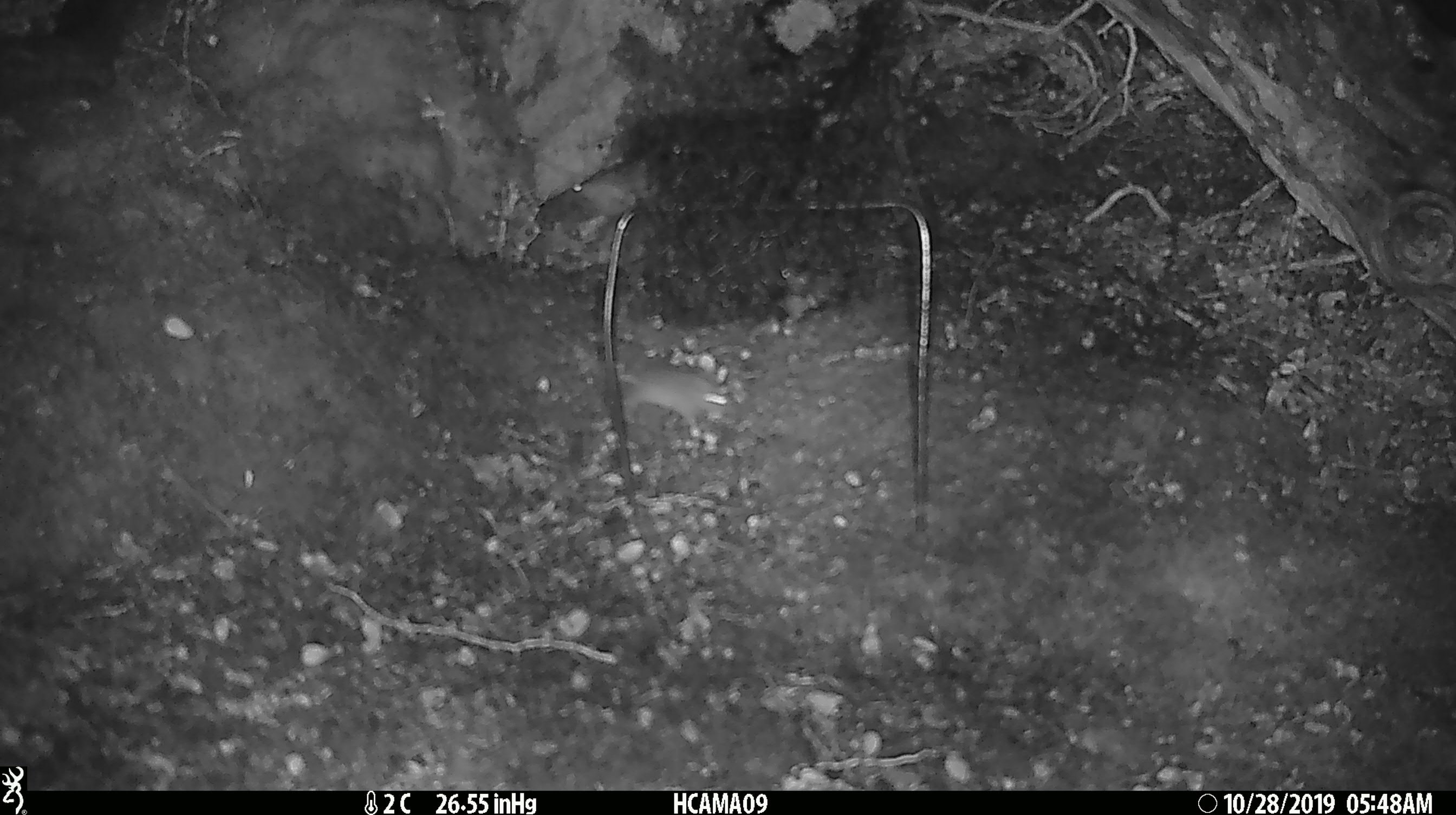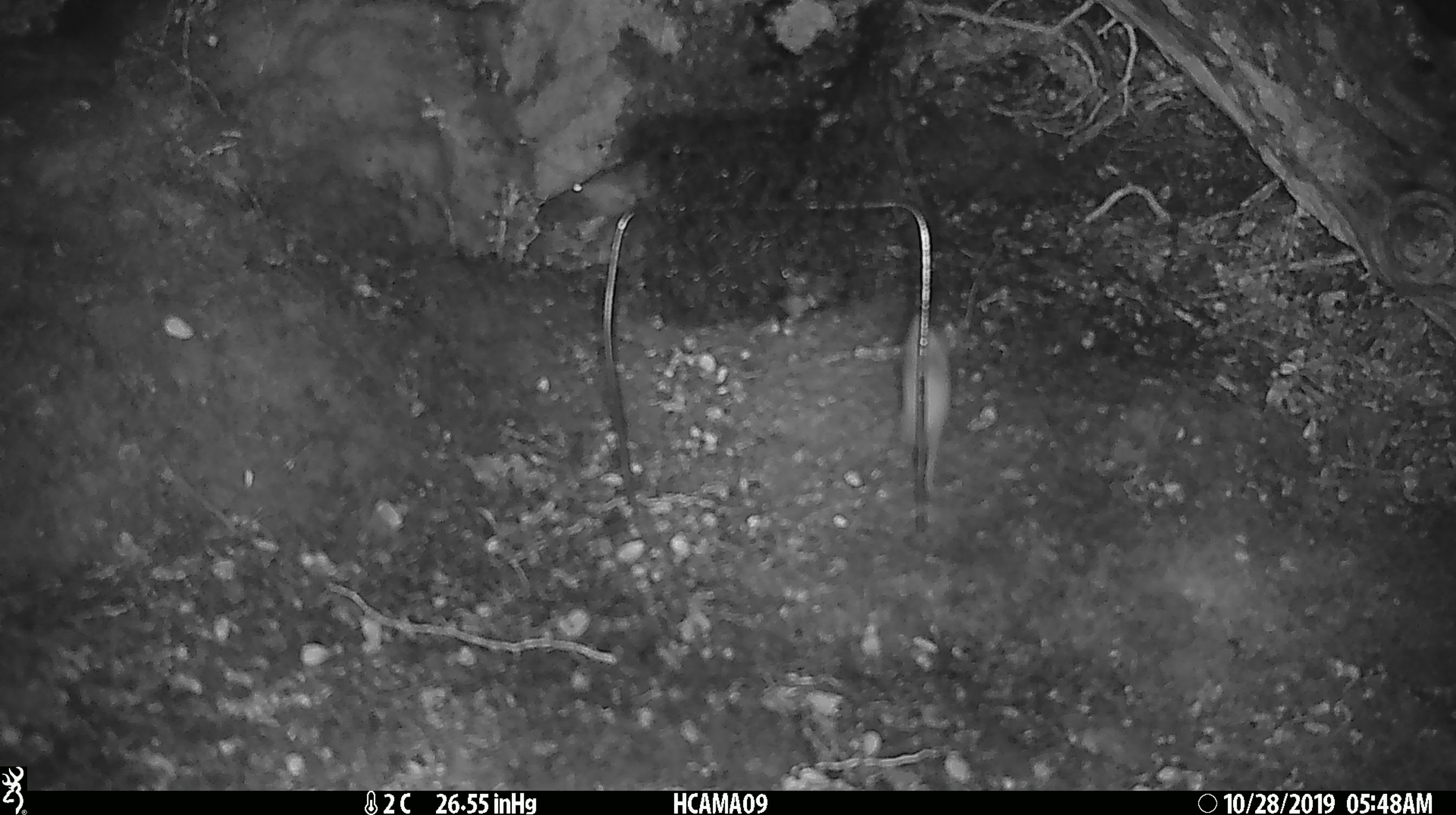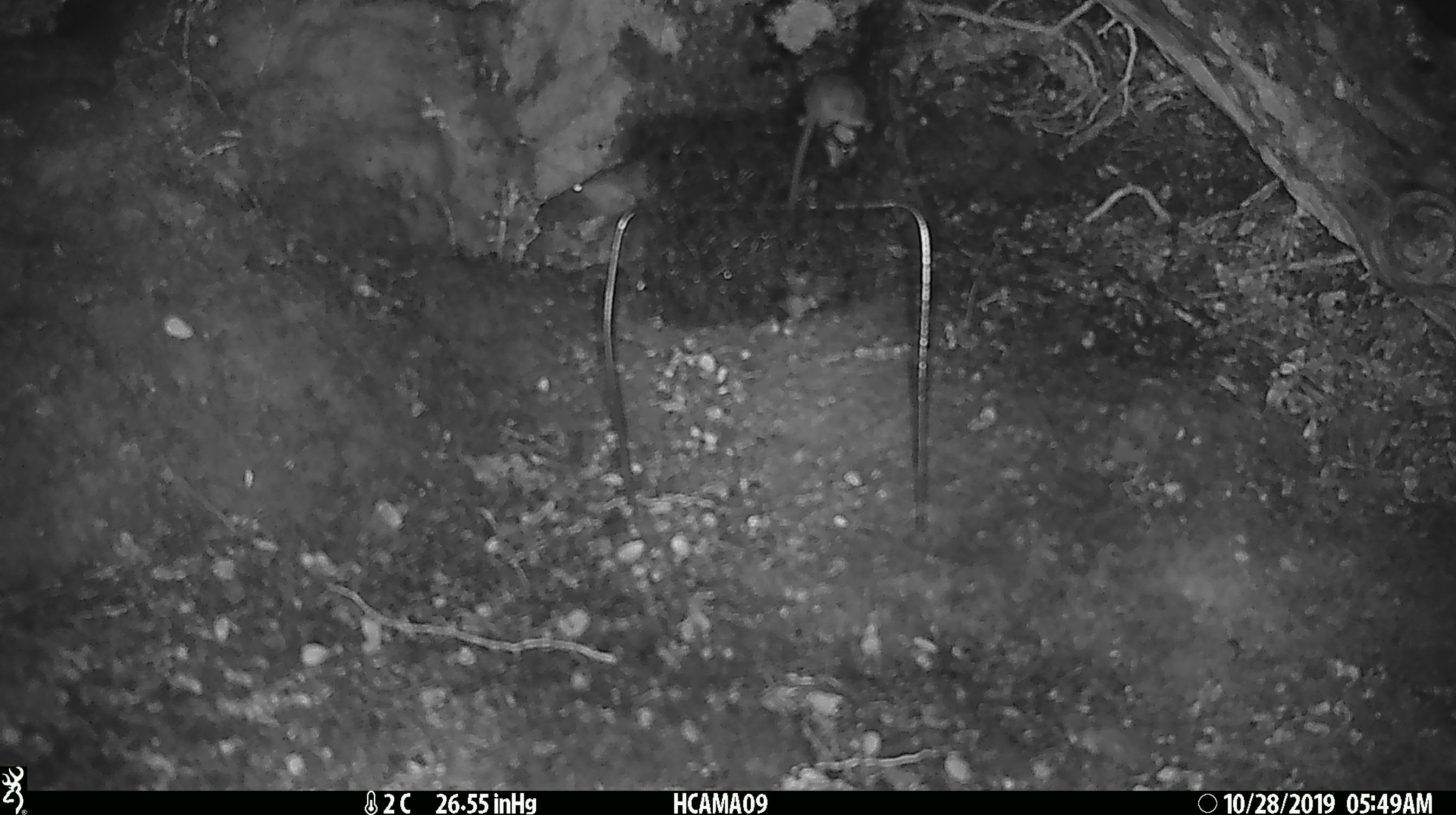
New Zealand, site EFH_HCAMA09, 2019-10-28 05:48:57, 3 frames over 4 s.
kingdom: Animalia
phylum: Chordata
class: Mammalia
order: Rodentia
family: Muridae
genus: Mus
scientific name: Mus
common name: mouse